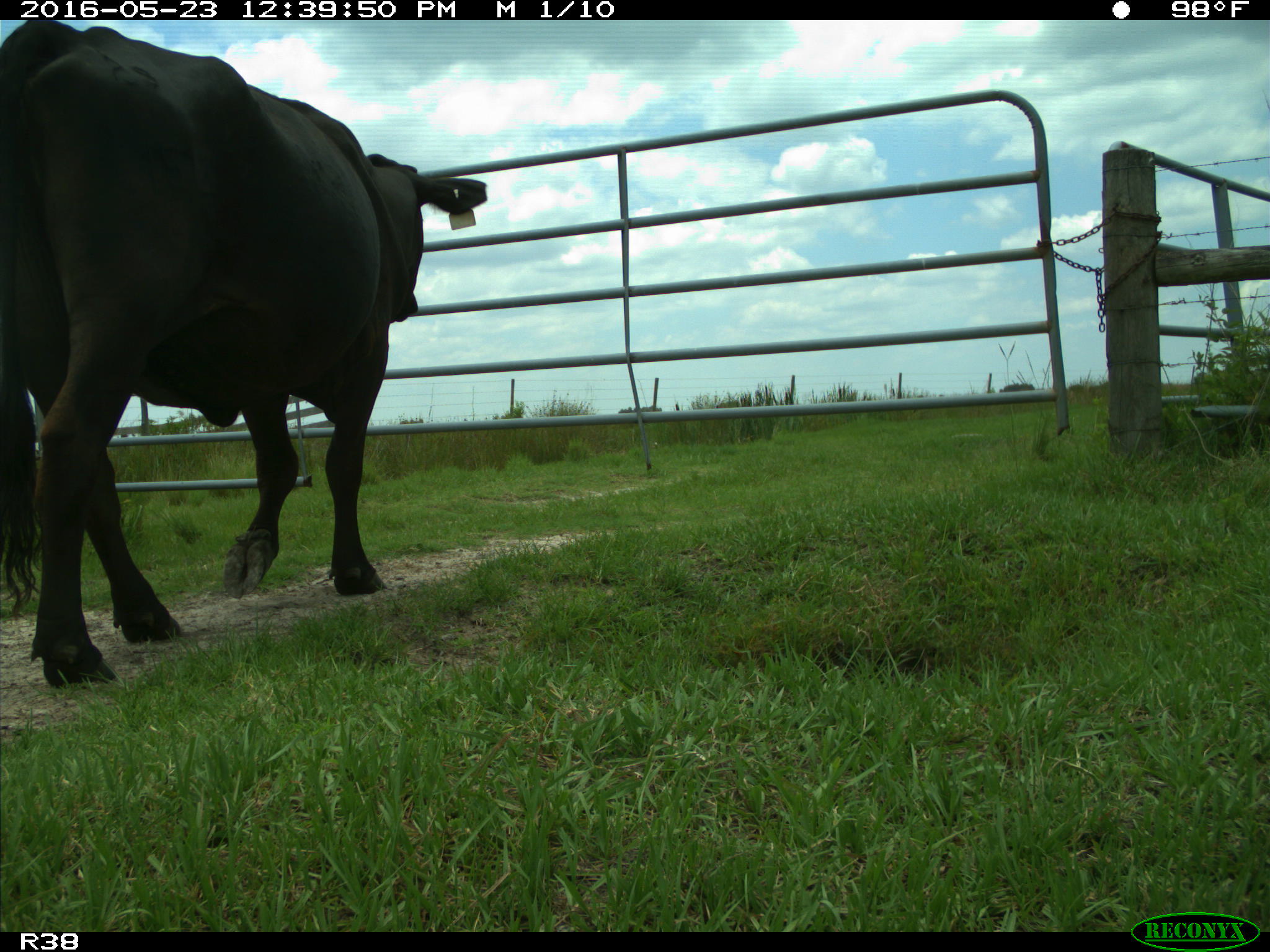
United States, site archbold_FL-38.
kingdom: Animalia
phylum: Chordata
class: Mammalia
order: Artiodactyla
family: Bovidae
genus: Bos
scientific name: Bos taurus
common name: domestic cow